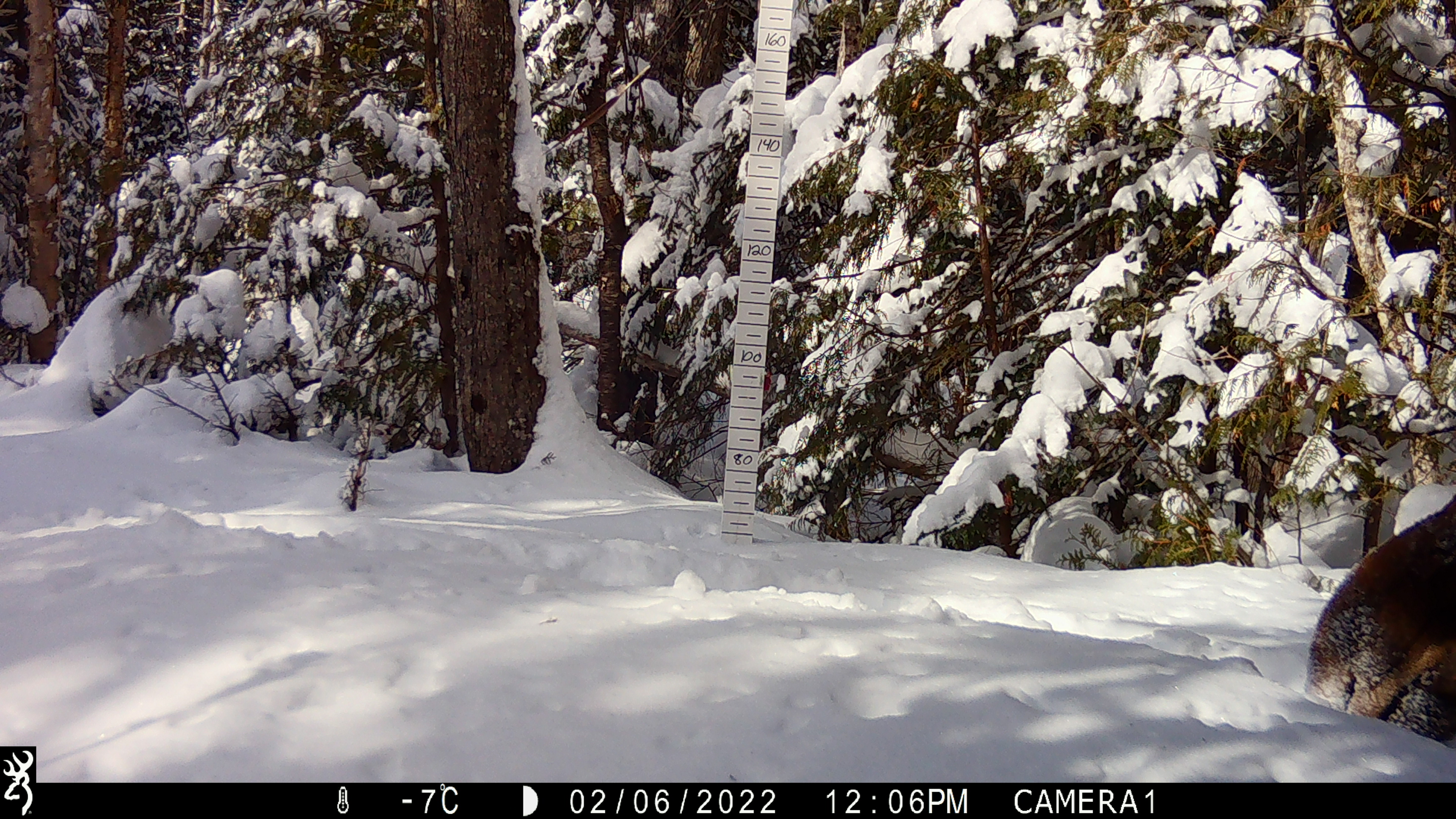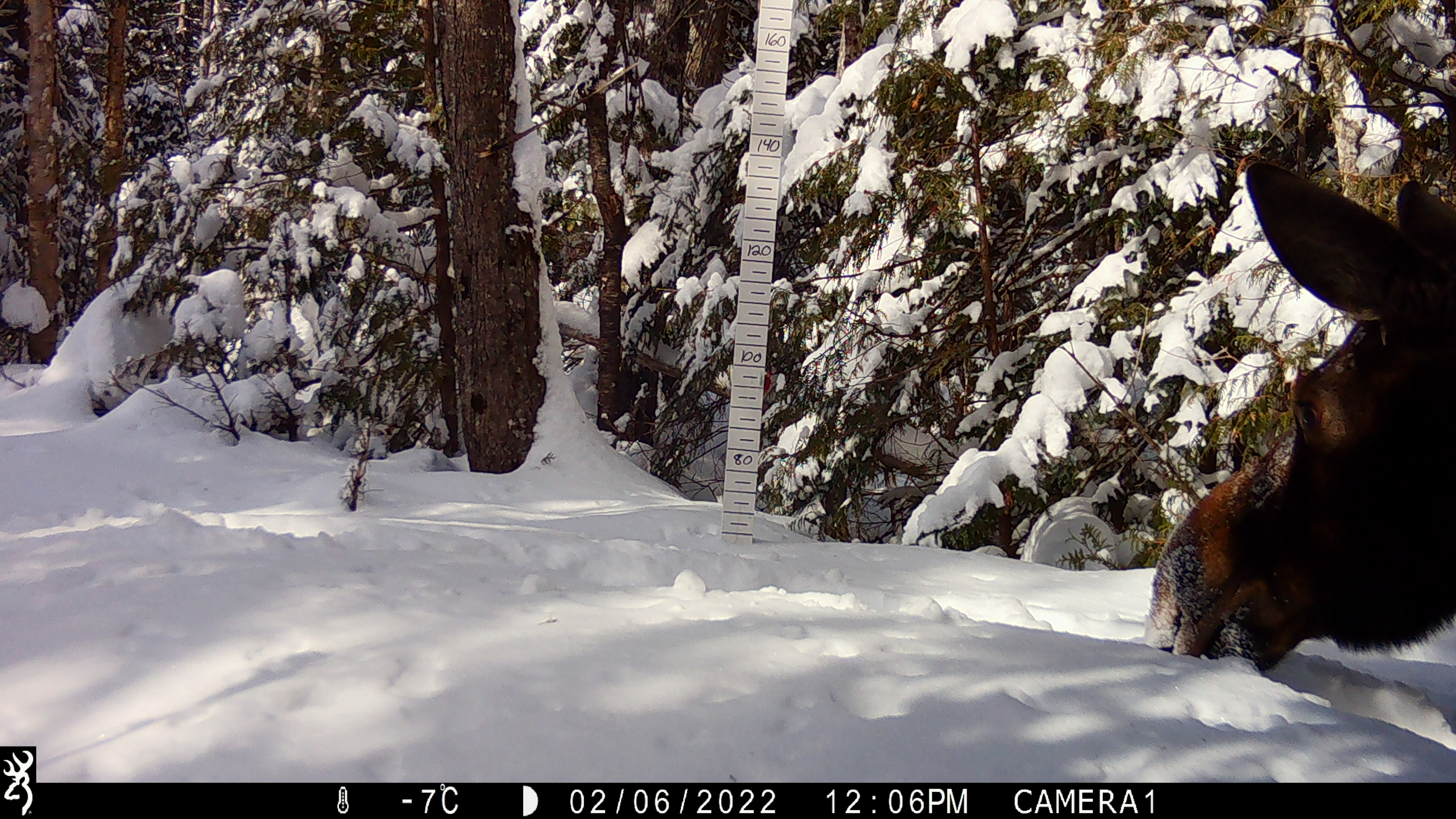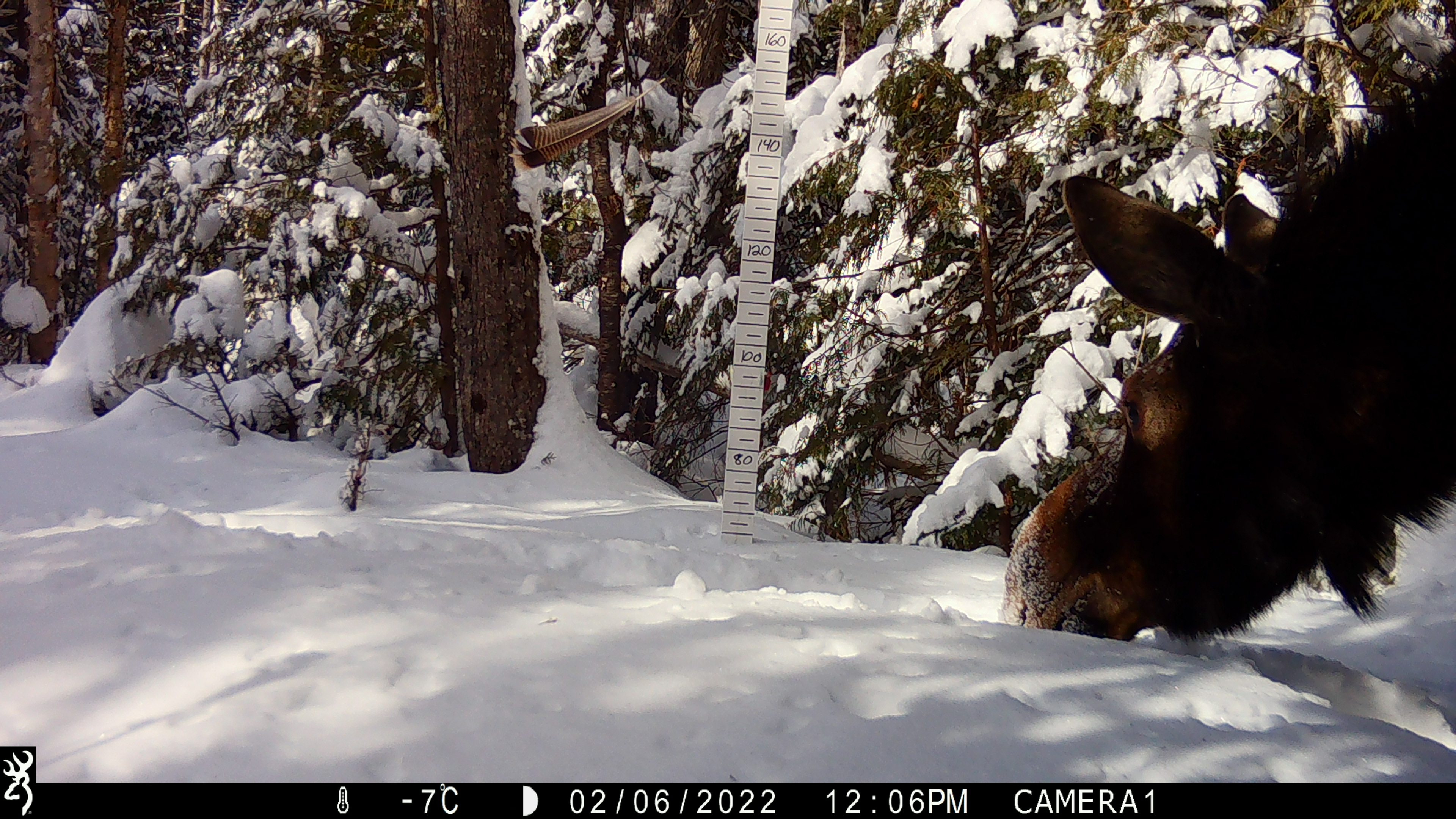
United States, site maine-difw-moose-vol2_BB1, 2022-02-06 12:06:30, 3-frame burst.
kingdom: Animalia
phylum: Chordata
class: Mammalia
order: Artiodactyla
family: Cervidae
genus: Alces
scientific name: Alces alces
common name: moose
Moose (Alces alces).